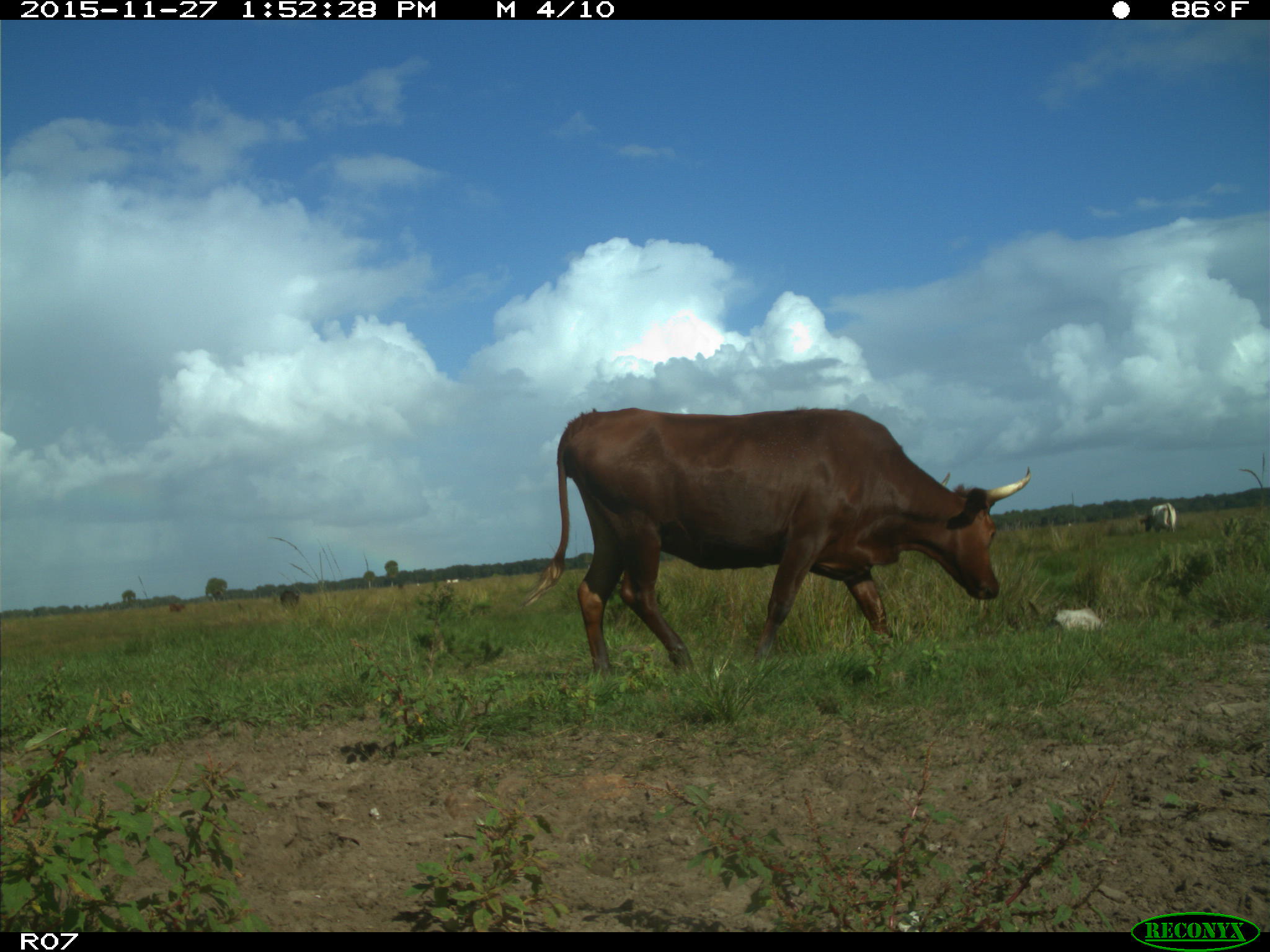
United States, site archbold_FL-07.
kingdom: Animalia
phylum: Chordata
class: Mammalia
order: Artiodactyla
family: Bovidae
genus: Bos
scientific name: Bos taurus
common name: domestic cow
Bos taurus (domestic cow).